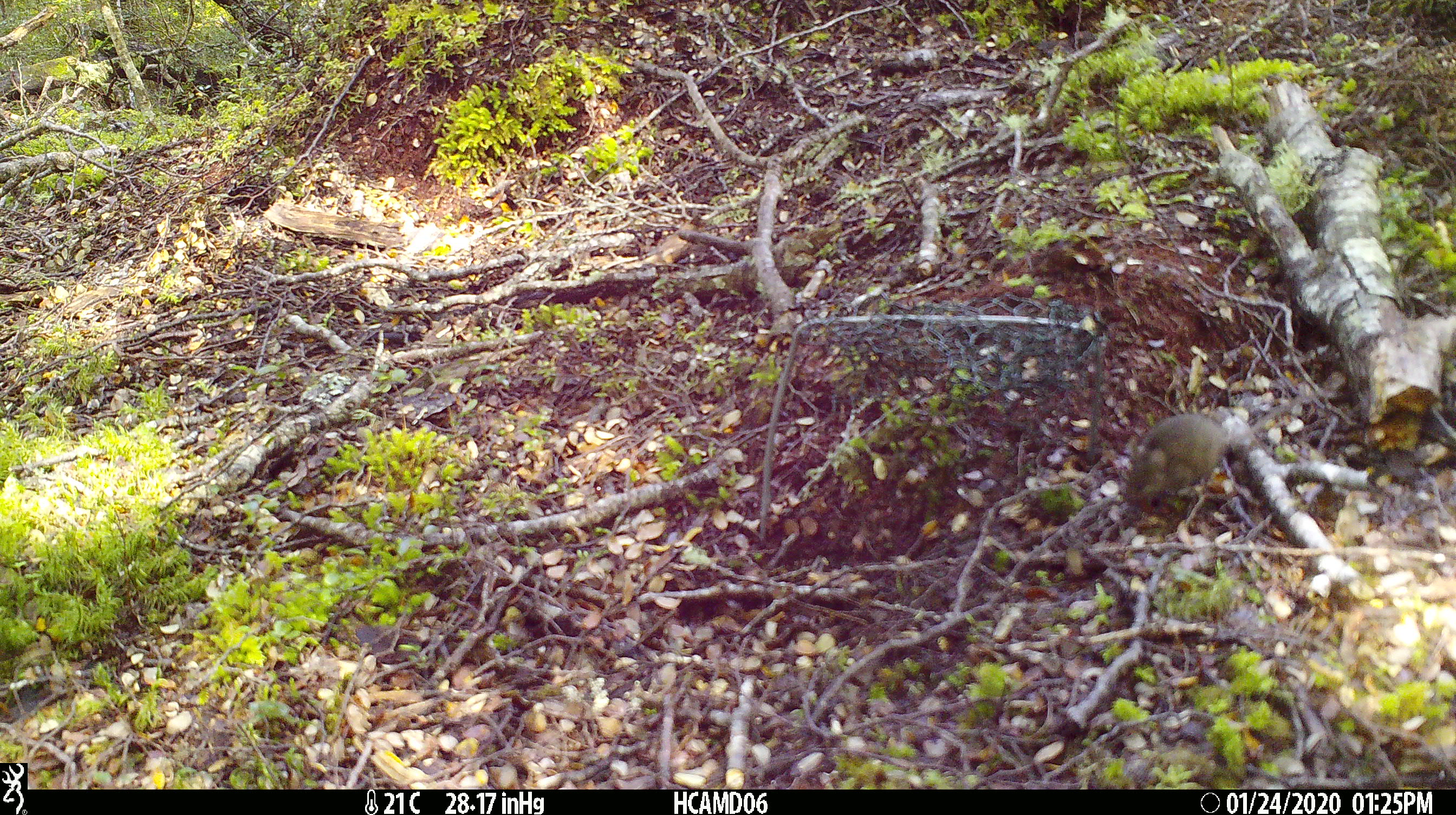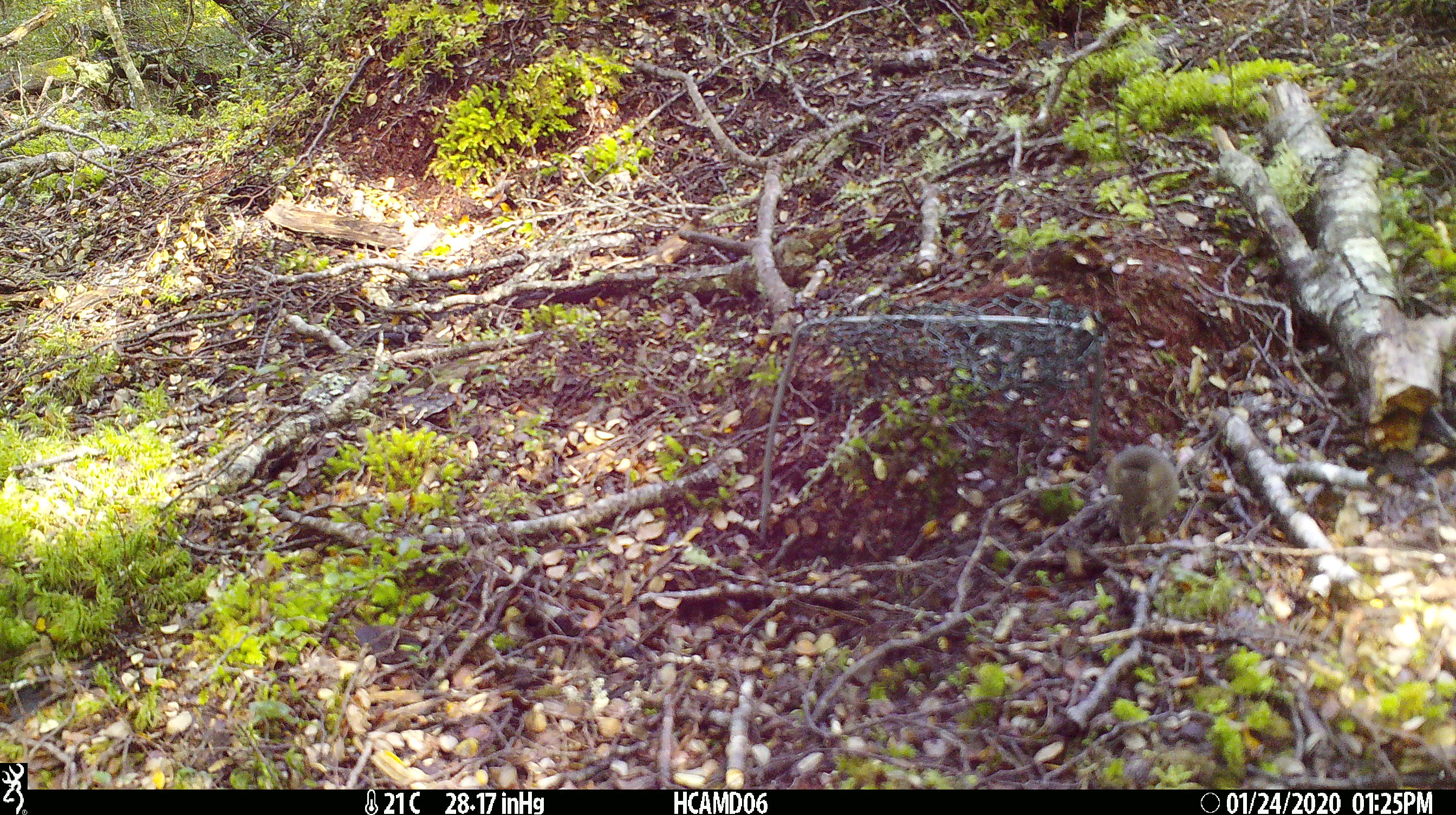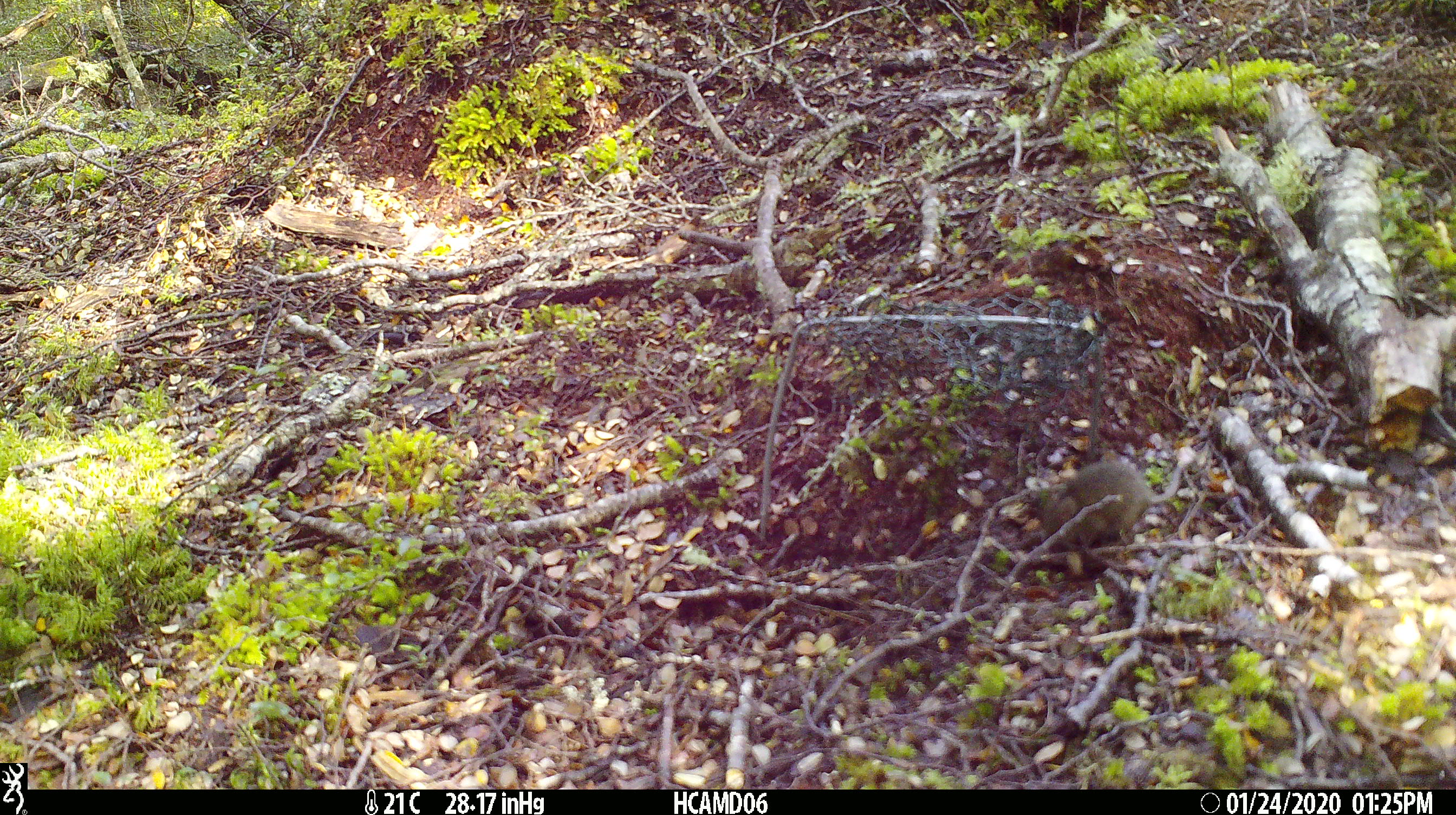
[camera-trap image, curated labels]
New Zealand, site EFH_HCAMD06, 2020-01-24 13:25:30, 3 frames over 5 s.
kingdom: Animalia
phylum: Chordata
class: Mammalia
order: Rodentia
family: Muridae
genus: Mus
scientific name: Mus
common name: mouse